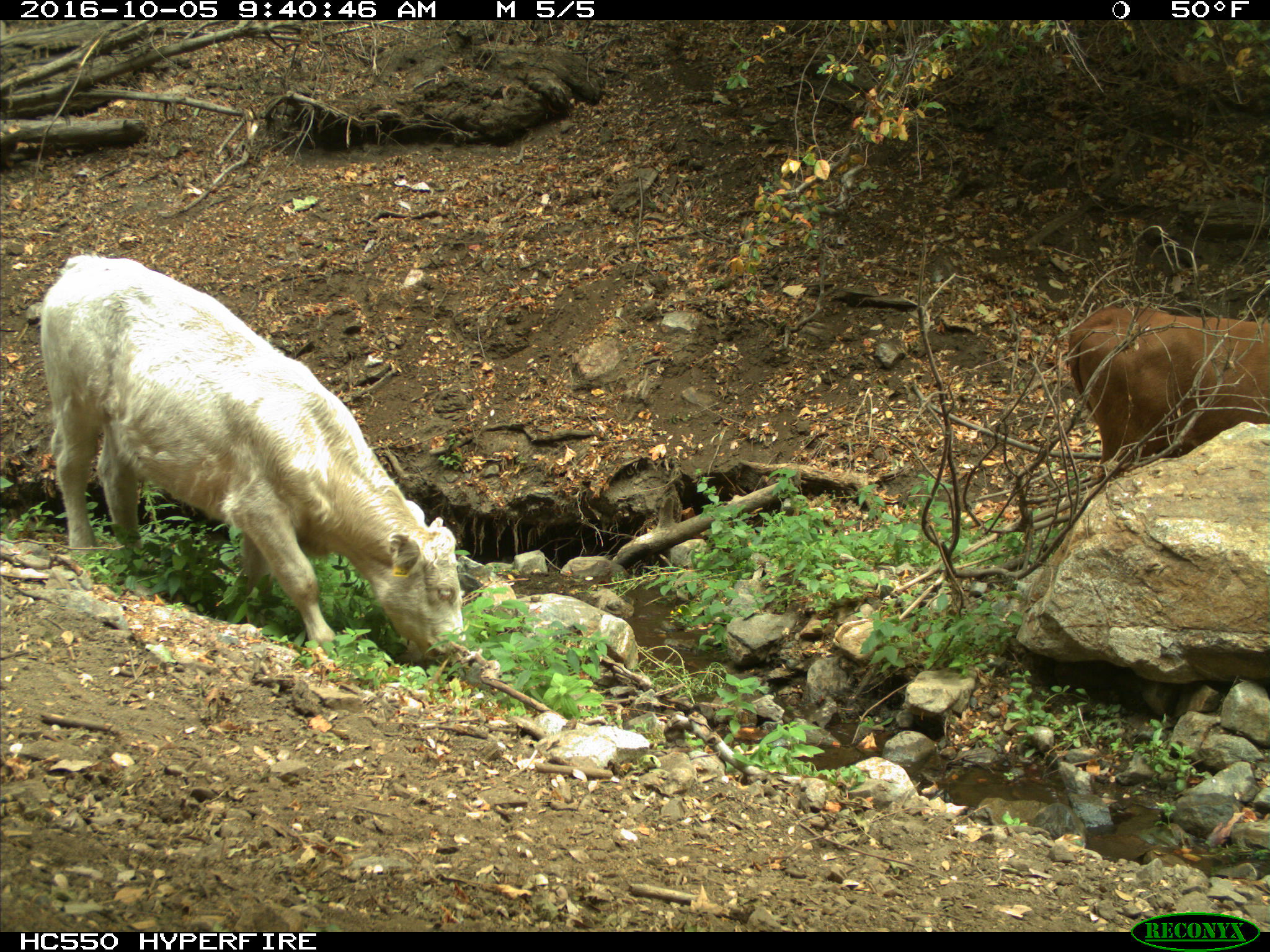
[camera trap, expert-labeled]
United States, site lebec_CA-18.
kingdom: Animalia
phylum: Chordata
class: Mammalia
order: Artiodactyla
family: Bovidae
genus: Bos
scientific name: Bos taurus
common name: domestic cow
Bos taurus (domestic cow).